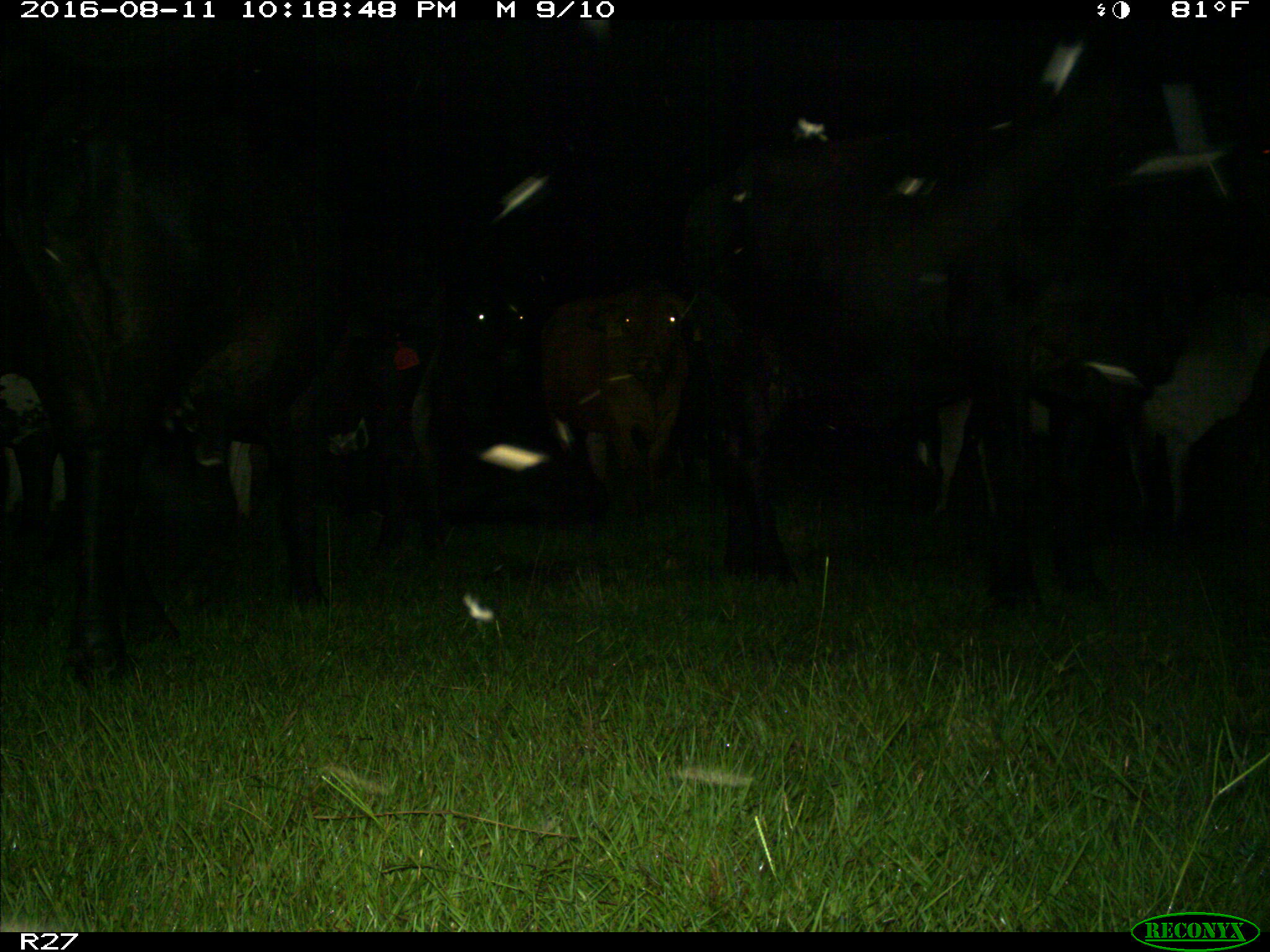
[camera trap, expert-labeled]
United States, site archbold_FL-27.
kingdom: Animalia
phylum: Chordata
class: Mammalia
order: Artiodactyla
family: Bovidae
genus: Bos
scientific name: Bos taurus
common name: domestic cow